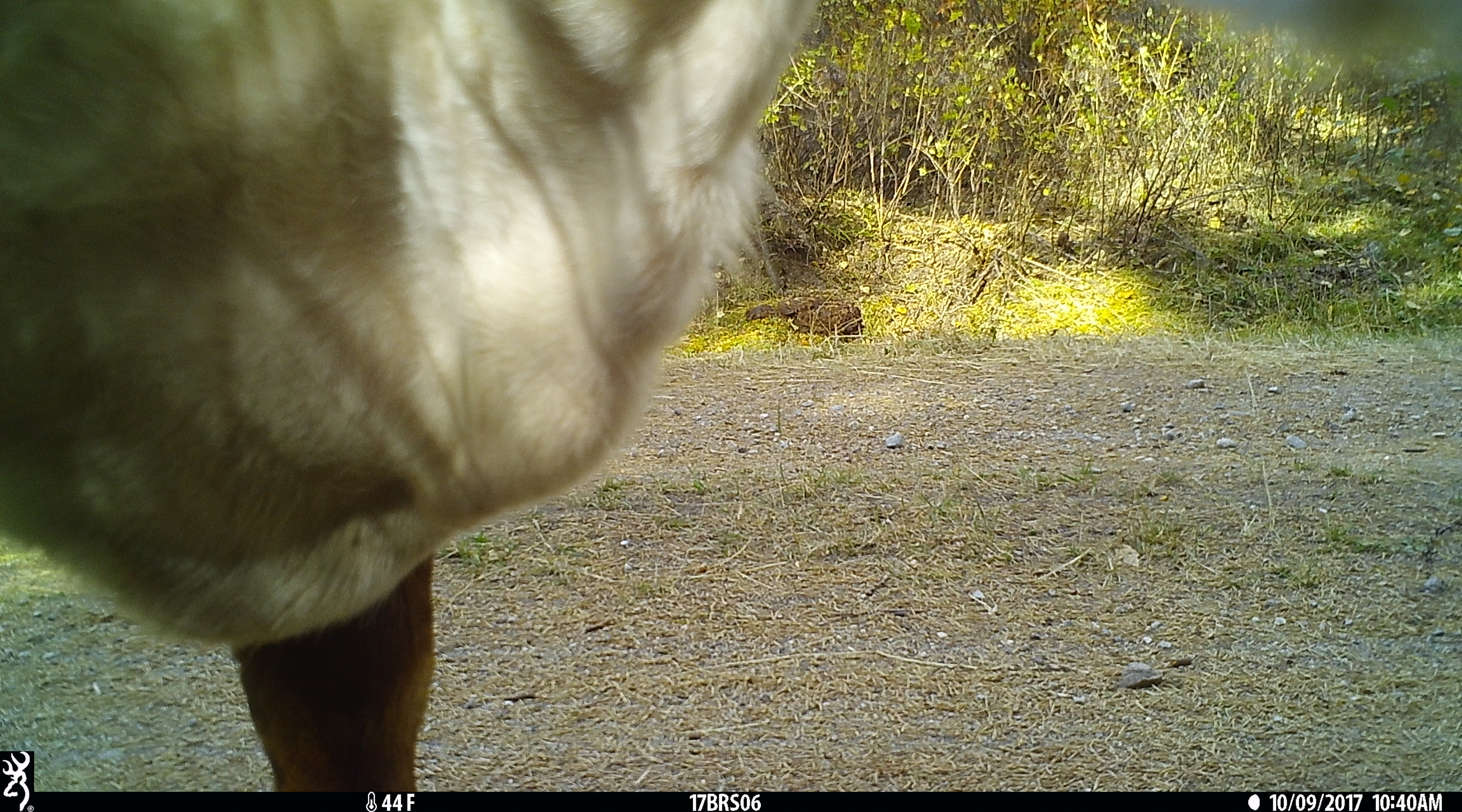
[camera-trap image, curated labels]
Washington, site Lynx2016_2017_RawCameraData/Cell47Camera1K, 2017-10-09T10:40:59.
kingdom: Animalia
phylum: Chordata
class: Mammalia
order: Artiodactyla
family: Bovidae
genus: Bos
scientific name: Bos taurus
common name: domestic cattle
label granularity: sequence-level